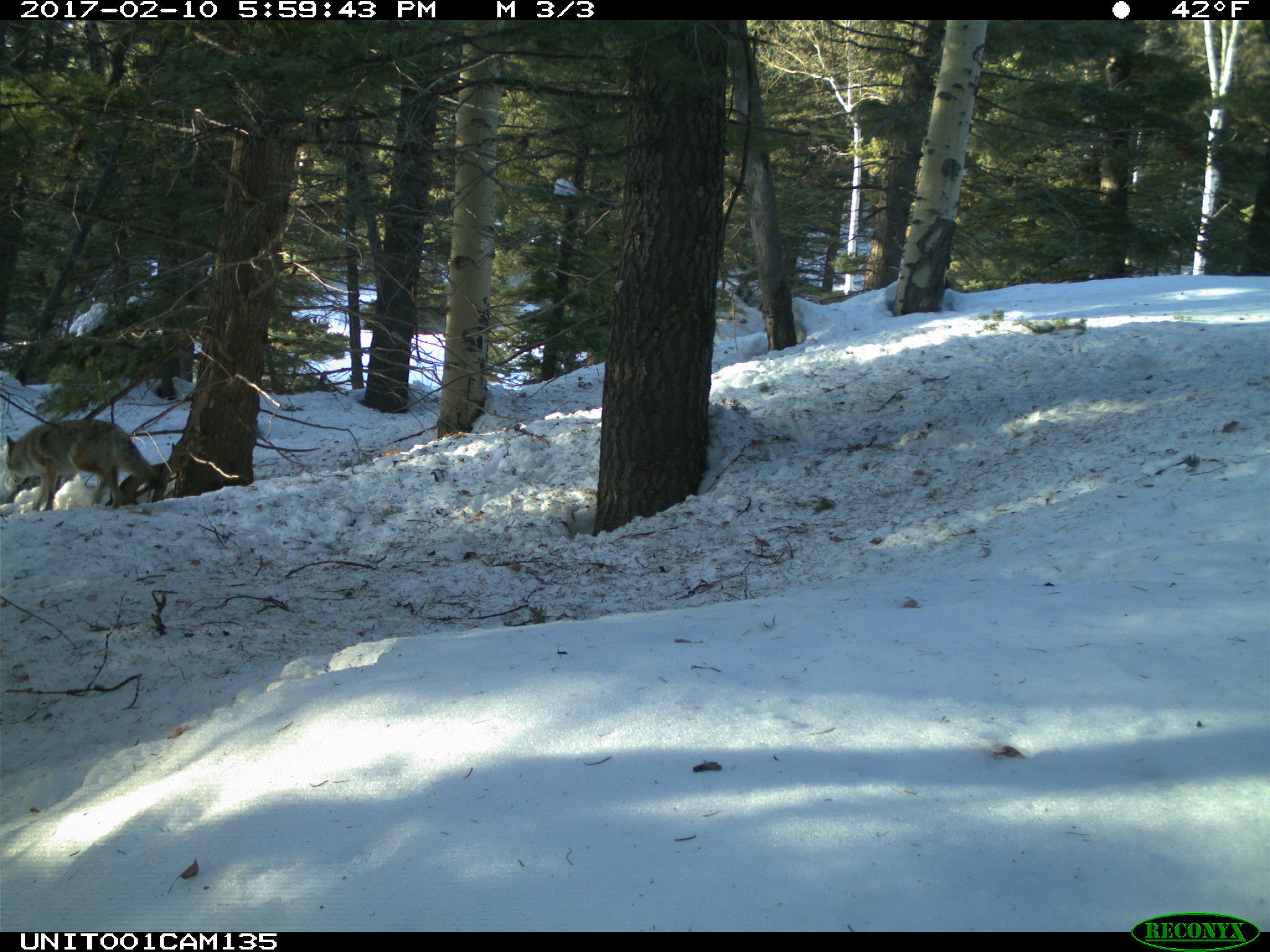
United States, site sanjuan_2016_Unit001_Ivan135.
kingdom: Animalia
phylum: Chordata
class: Mammalia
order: Carnivora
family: Canidae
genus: Canis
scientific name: Canis latrans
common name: coyote